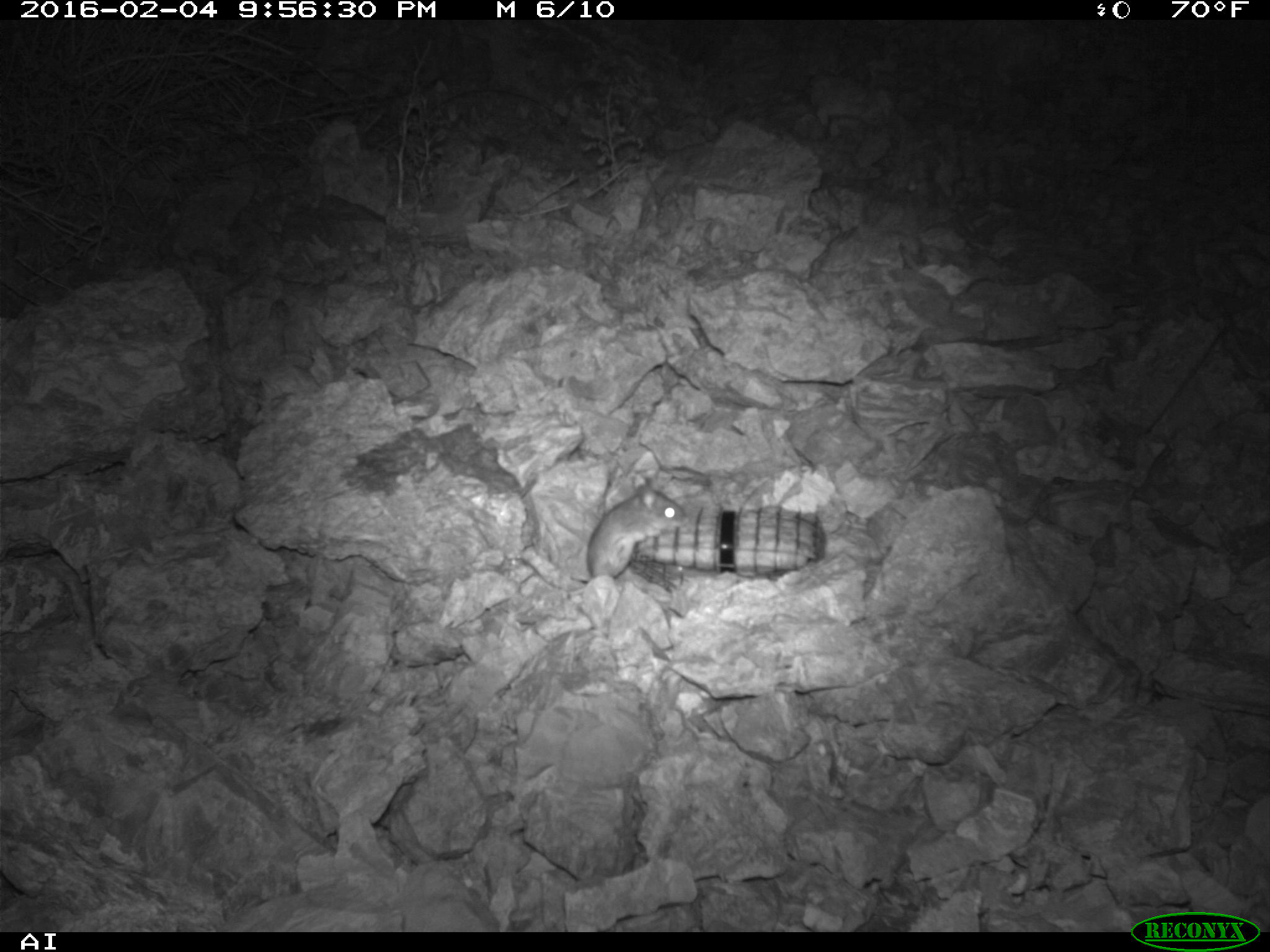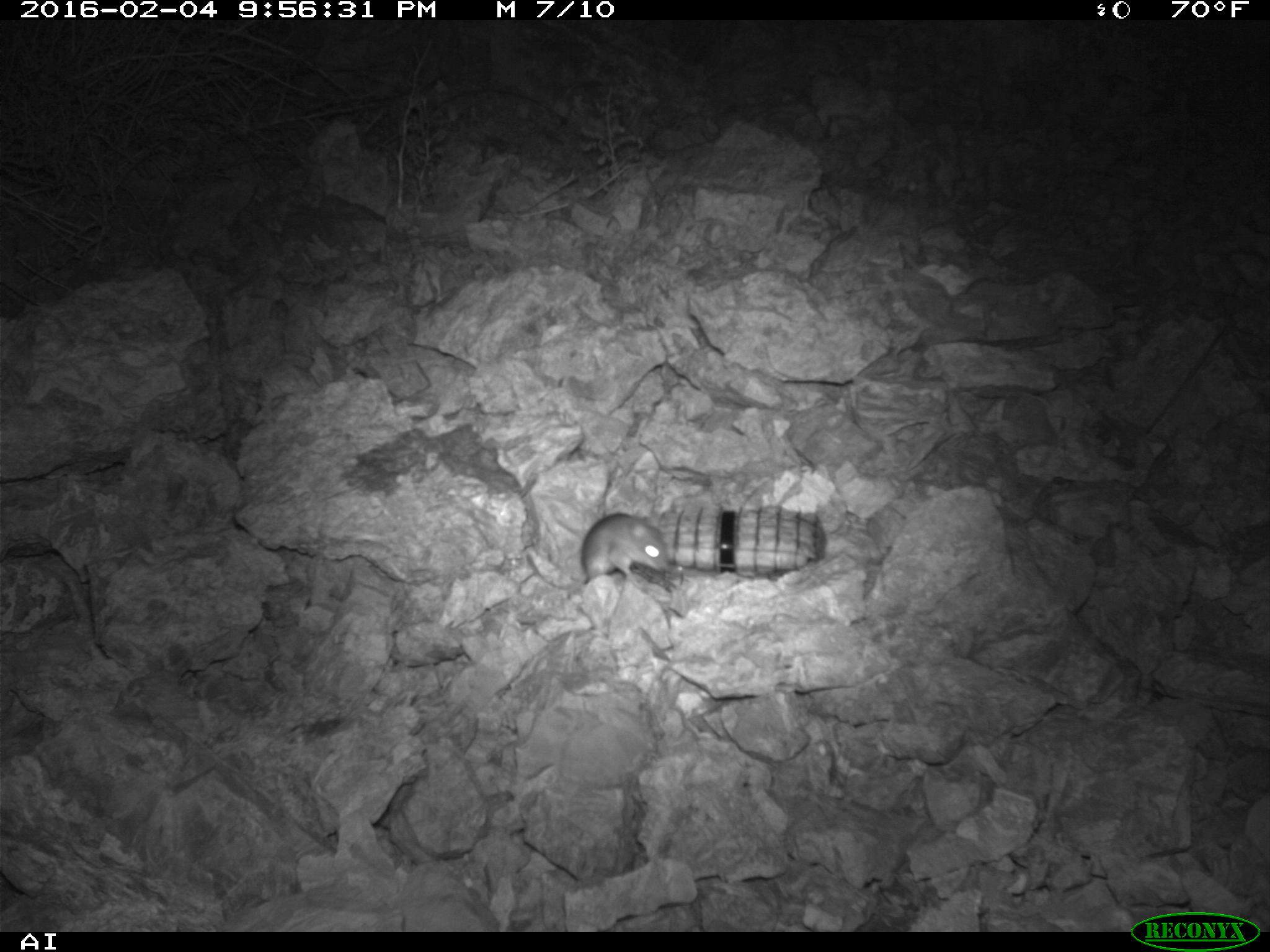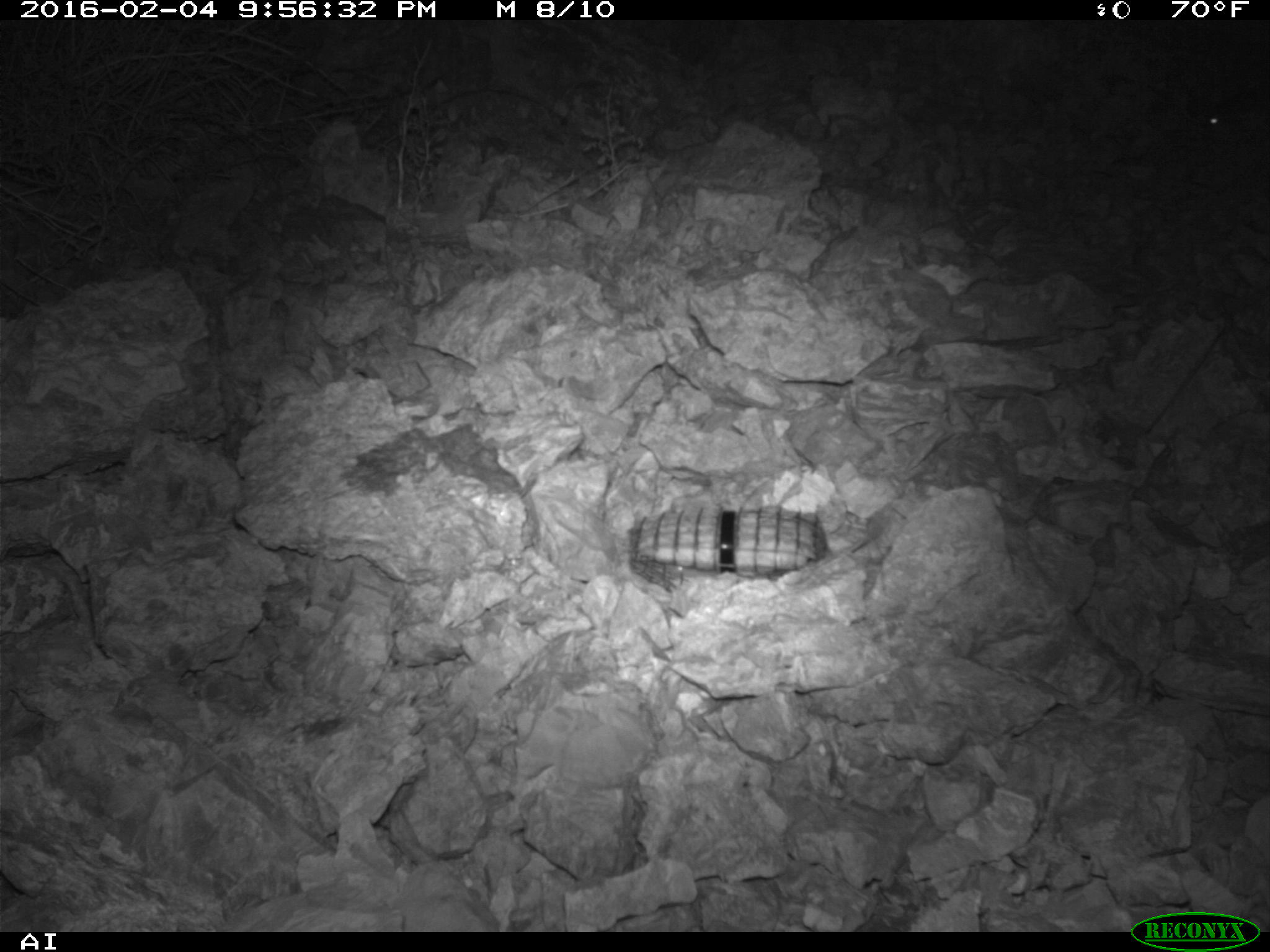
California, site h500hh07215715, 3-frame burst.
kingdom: Animalia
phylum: Chordata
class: Mammalia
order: Rodentia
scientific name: Rodentia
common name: rodent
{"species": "rodent (Rodentia)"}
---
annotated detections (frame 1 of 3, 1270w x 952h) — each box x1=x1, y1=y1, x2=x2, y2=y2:
rodent: x1=585, y1=480, x2=690, y2=576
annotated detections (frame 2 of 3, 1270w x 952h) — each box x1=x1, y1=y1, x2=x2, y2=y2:
rodent: x1=580, y1=513, x2=668, y2=584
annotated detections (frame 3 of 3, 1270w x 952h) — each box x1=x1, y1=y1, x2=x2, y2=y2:
rodent: x1=1206, y1=110, x2=1228, y2=130